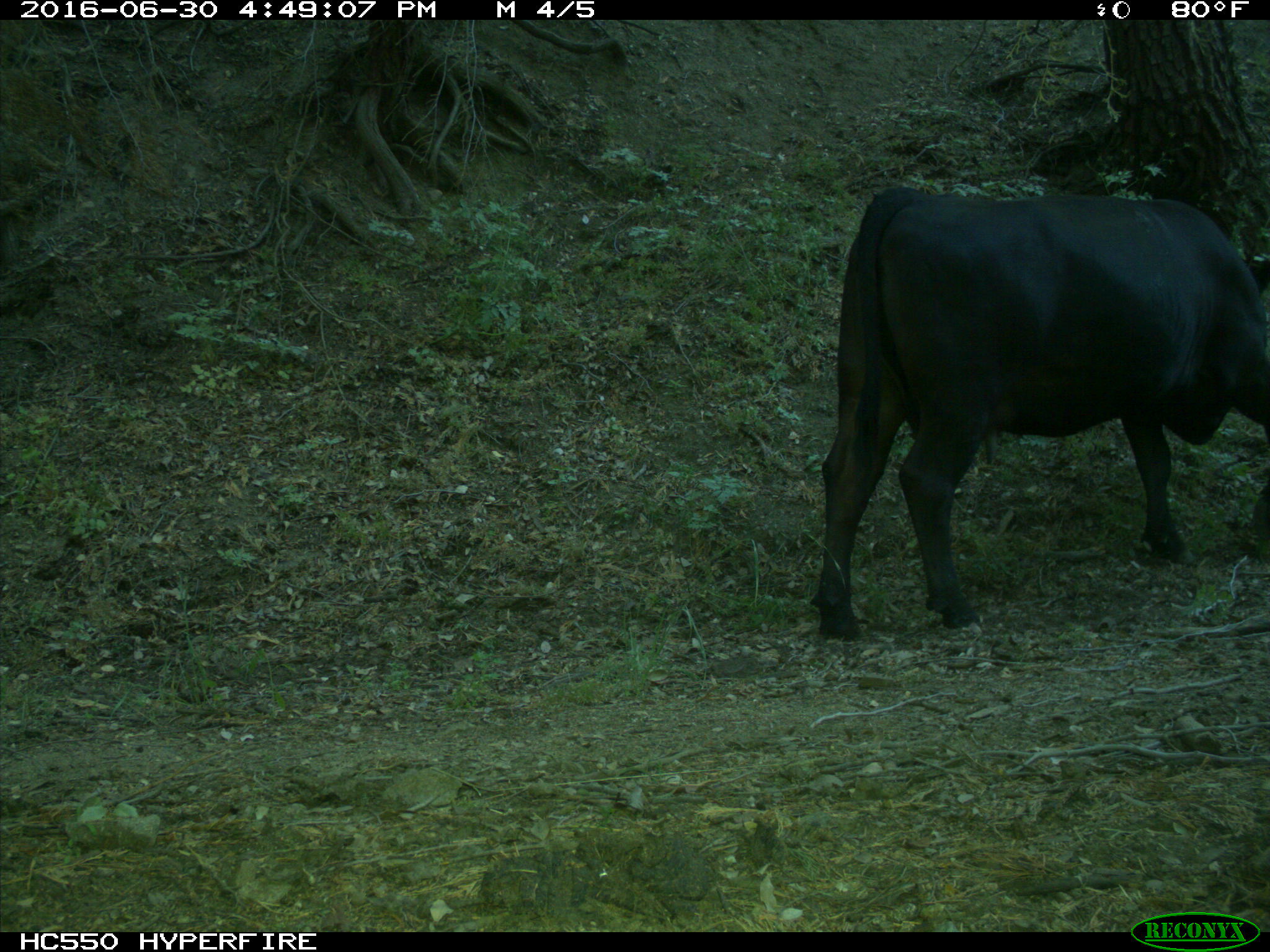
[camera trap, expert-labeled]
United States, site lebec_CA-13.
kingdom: Animalia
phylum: Chordata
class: Mammalia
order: Artiodactyla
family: Bovidae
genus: Bos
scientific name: Bos taurus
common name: domestic cow